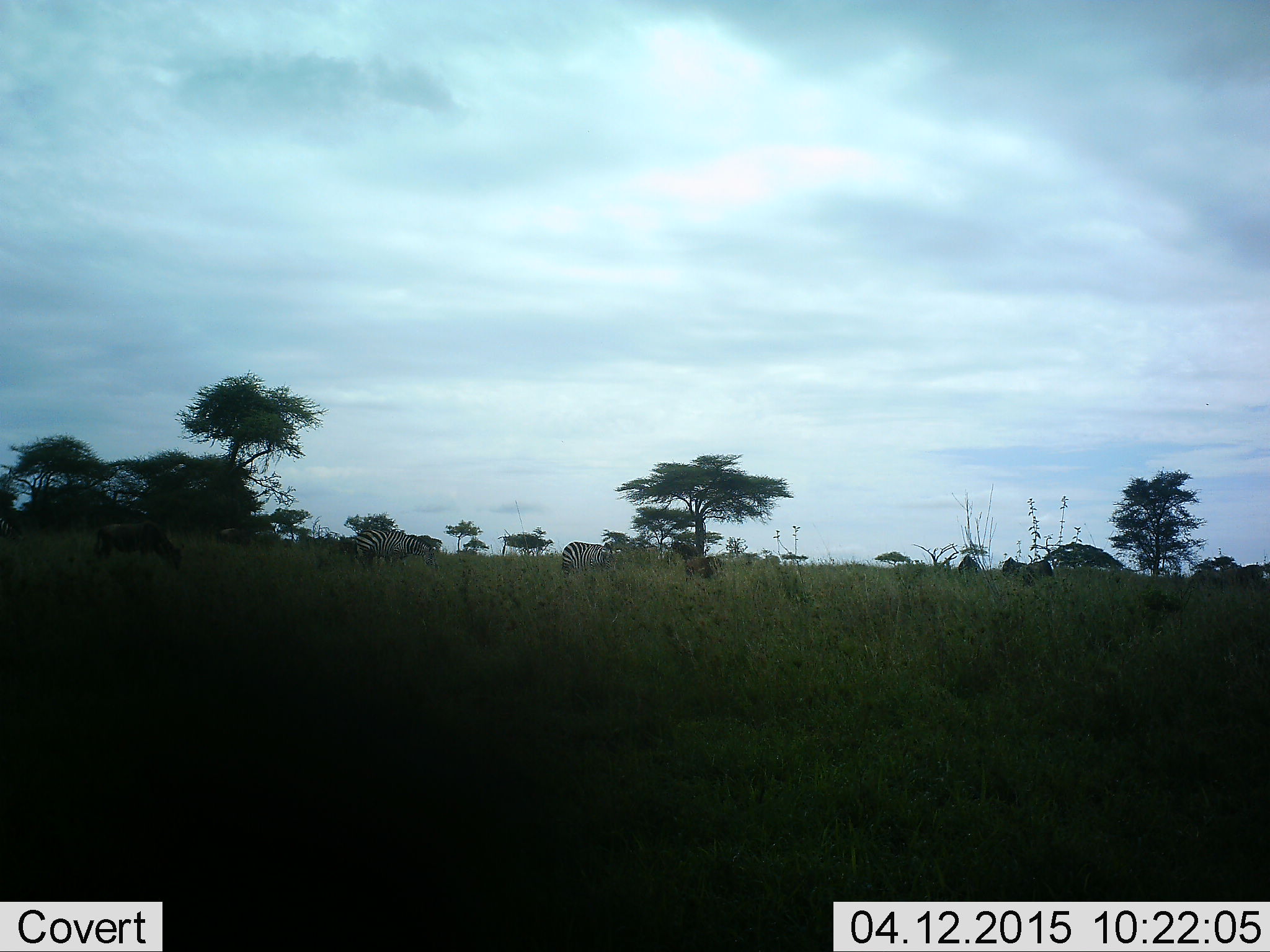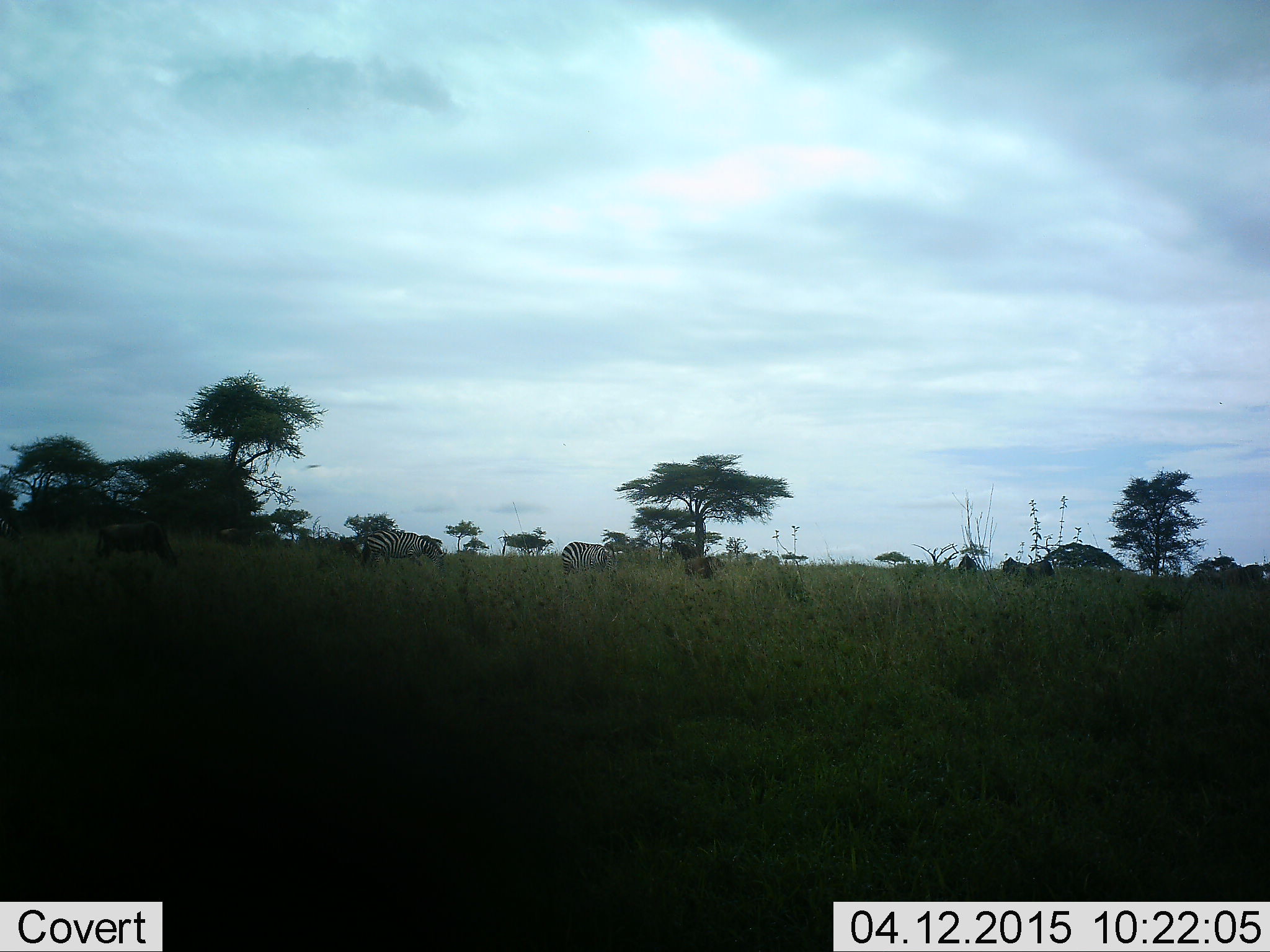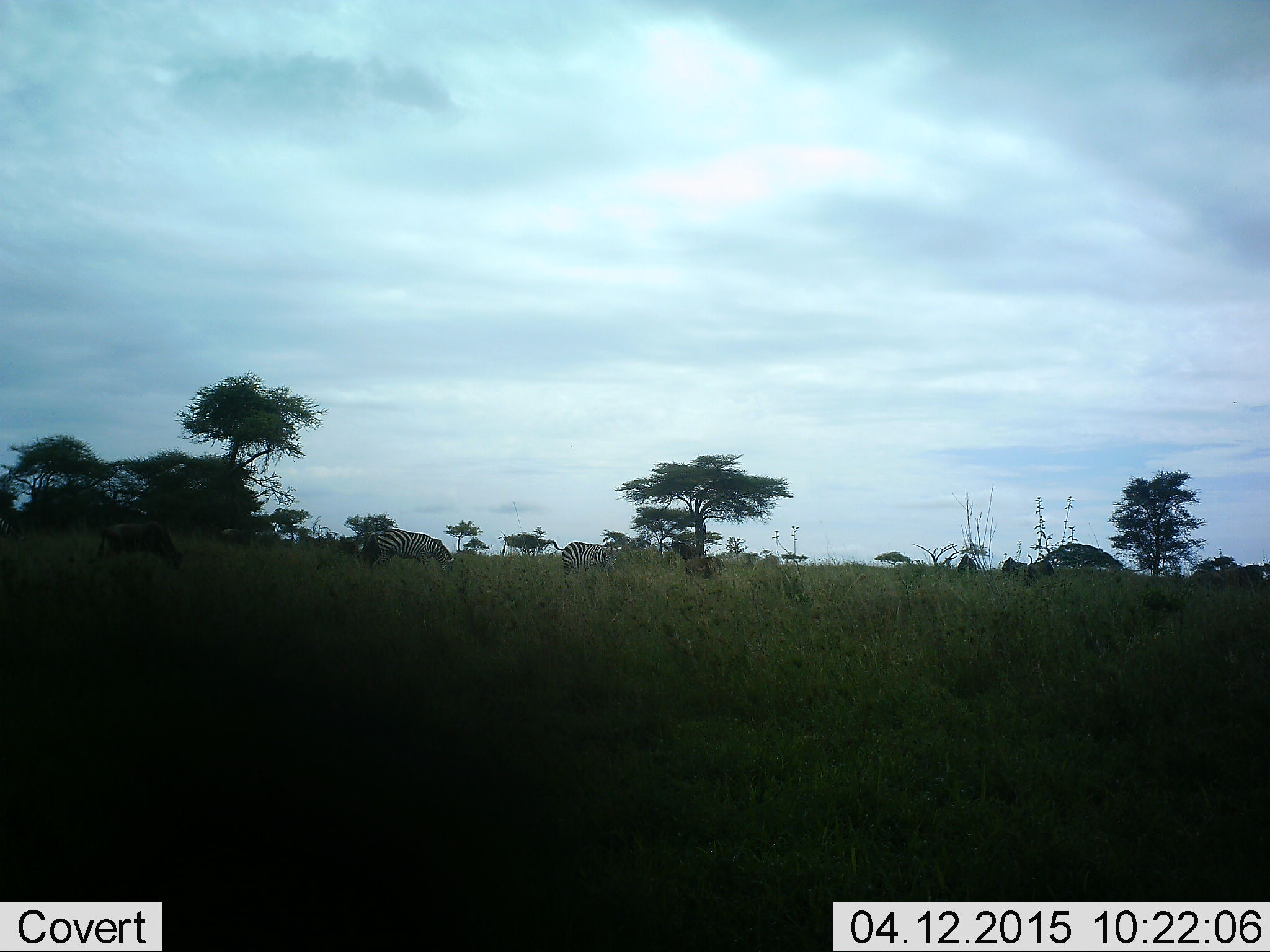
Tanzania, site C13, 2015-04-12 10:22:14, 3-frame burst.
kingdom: Animalia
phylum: Chordata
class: Mammalia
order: Artiodactyla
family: Bovidae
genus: Connochaetes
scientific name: Connochaetes taurinus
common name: blue wildebeest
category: wildebeest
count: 2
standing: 33%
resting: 0%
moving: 0%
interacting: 11%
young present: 11%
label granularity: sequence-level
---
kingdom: Animalia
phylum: Chordata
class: Mammalia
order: Perissodactyla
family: Equidae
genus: Equus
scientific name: Equus quagga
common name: plains zebra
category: zebra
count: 2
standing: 47%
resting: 0%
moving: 29%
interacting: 0%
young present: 0%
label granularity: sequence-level